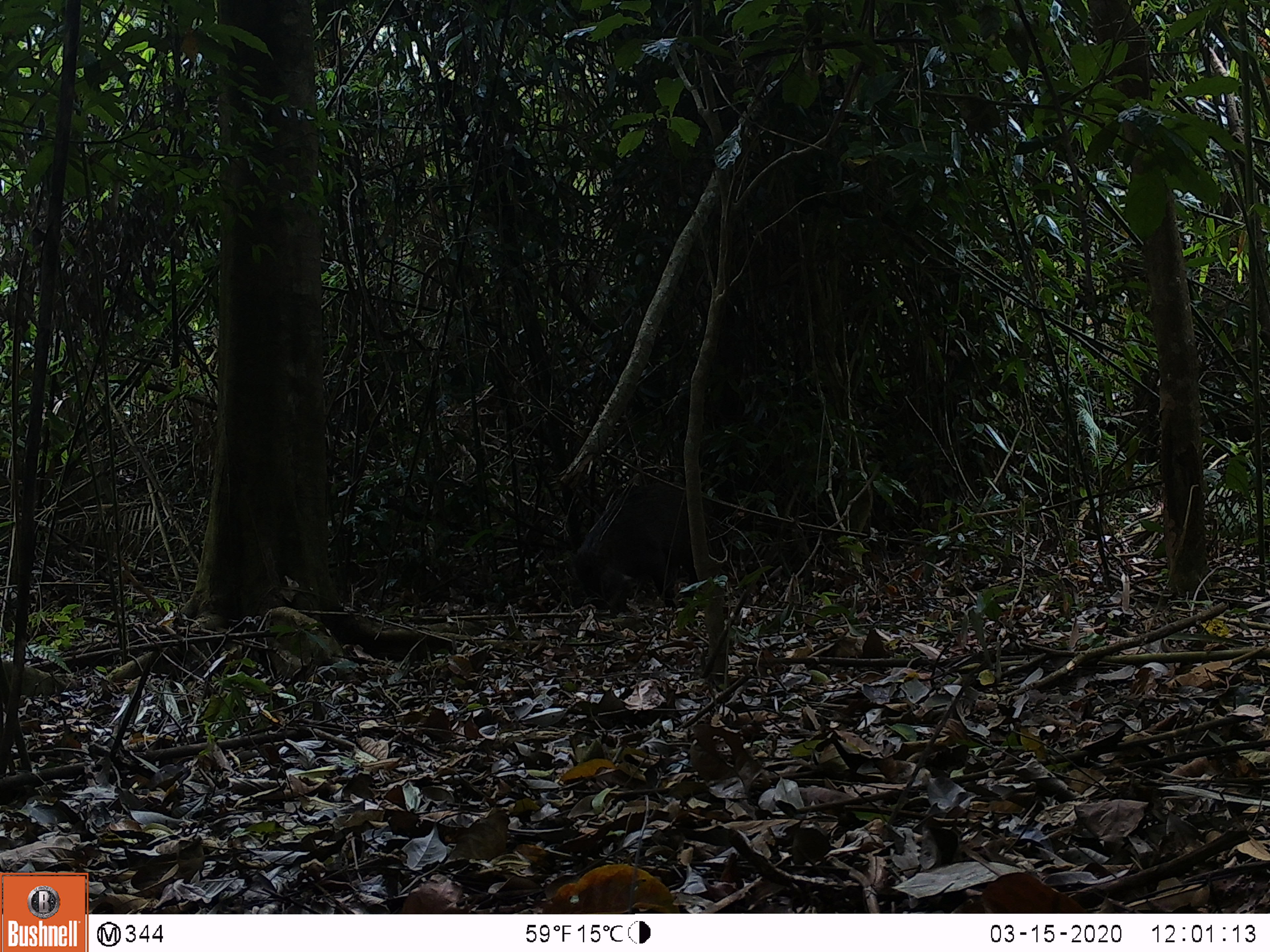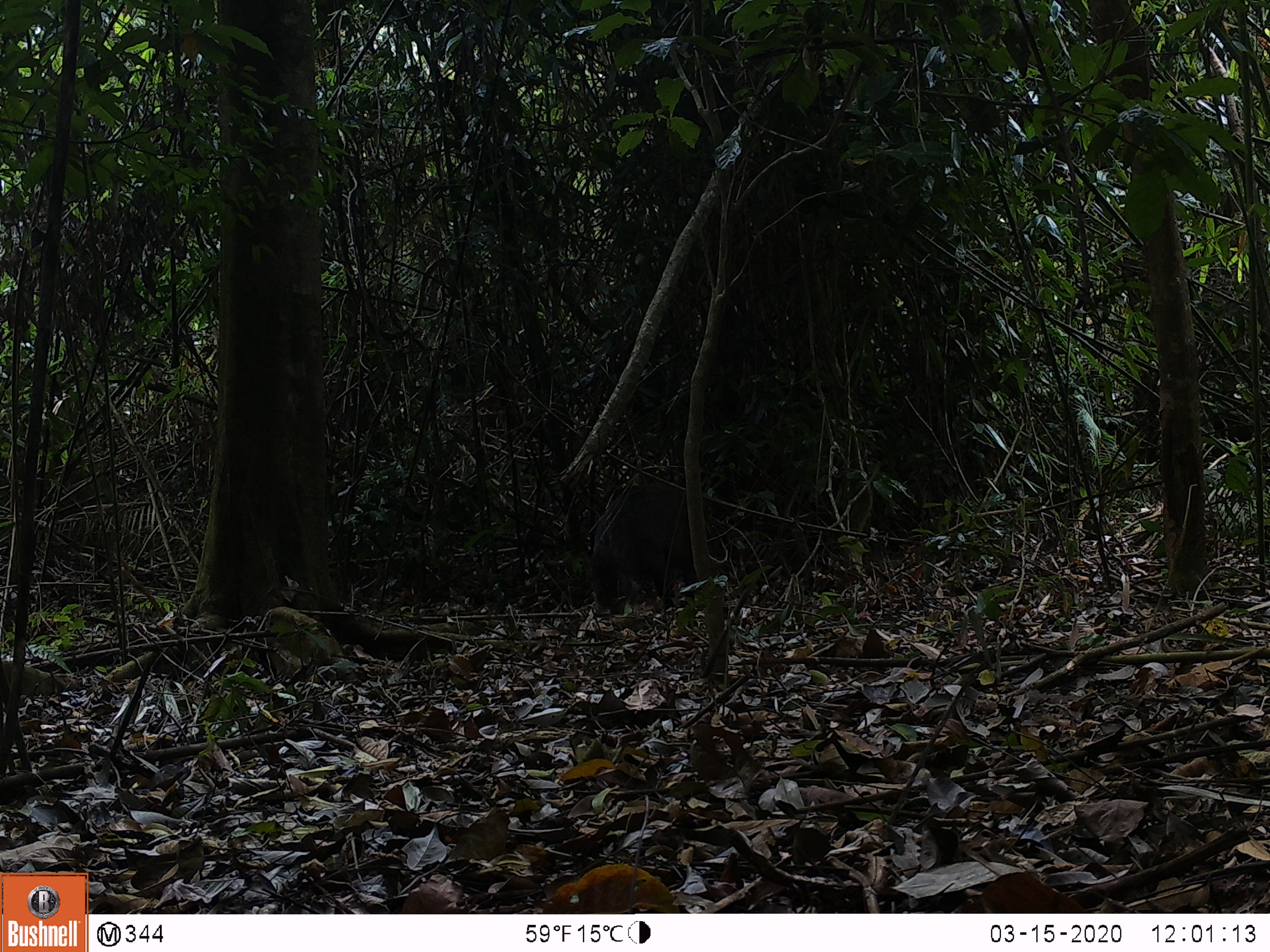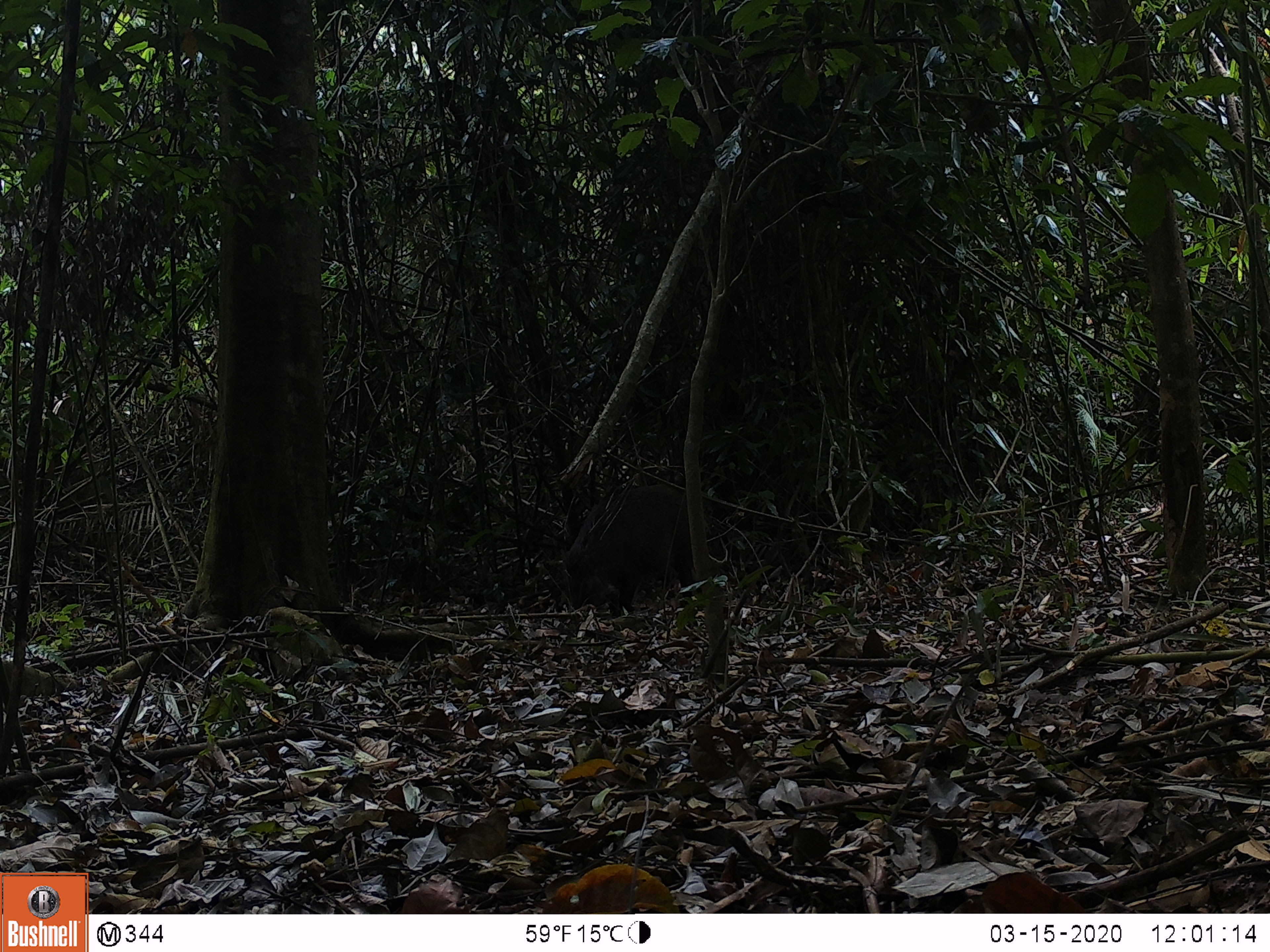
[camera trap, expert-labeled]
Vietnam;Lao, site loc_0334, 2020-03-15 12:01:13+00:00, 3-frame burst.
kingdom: Animalia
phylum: Chordata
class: Mammalia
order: Artiodactyla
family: Suidae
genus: Sus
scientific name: Sus scrofa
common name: eurasian wild pig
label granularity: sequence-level